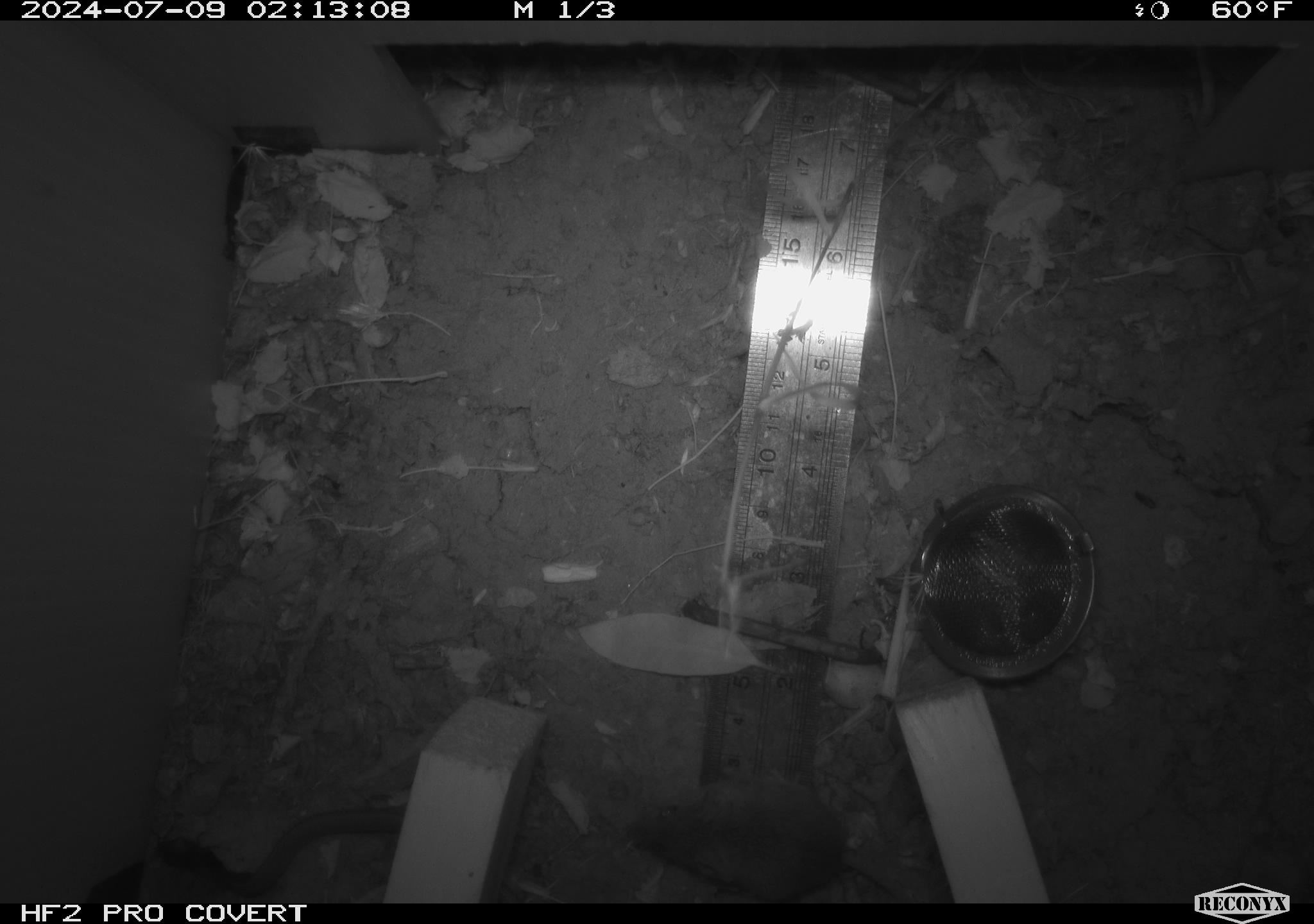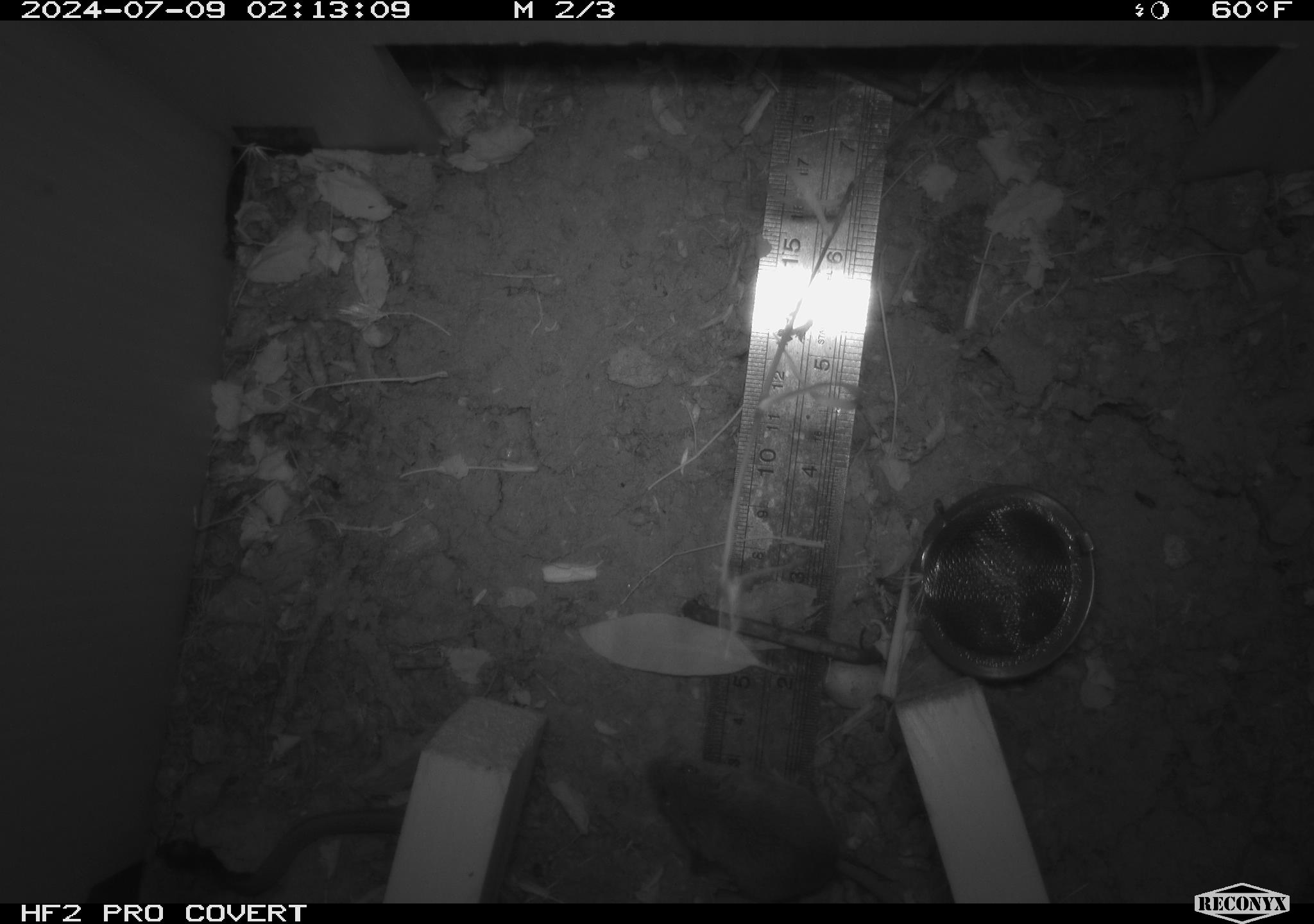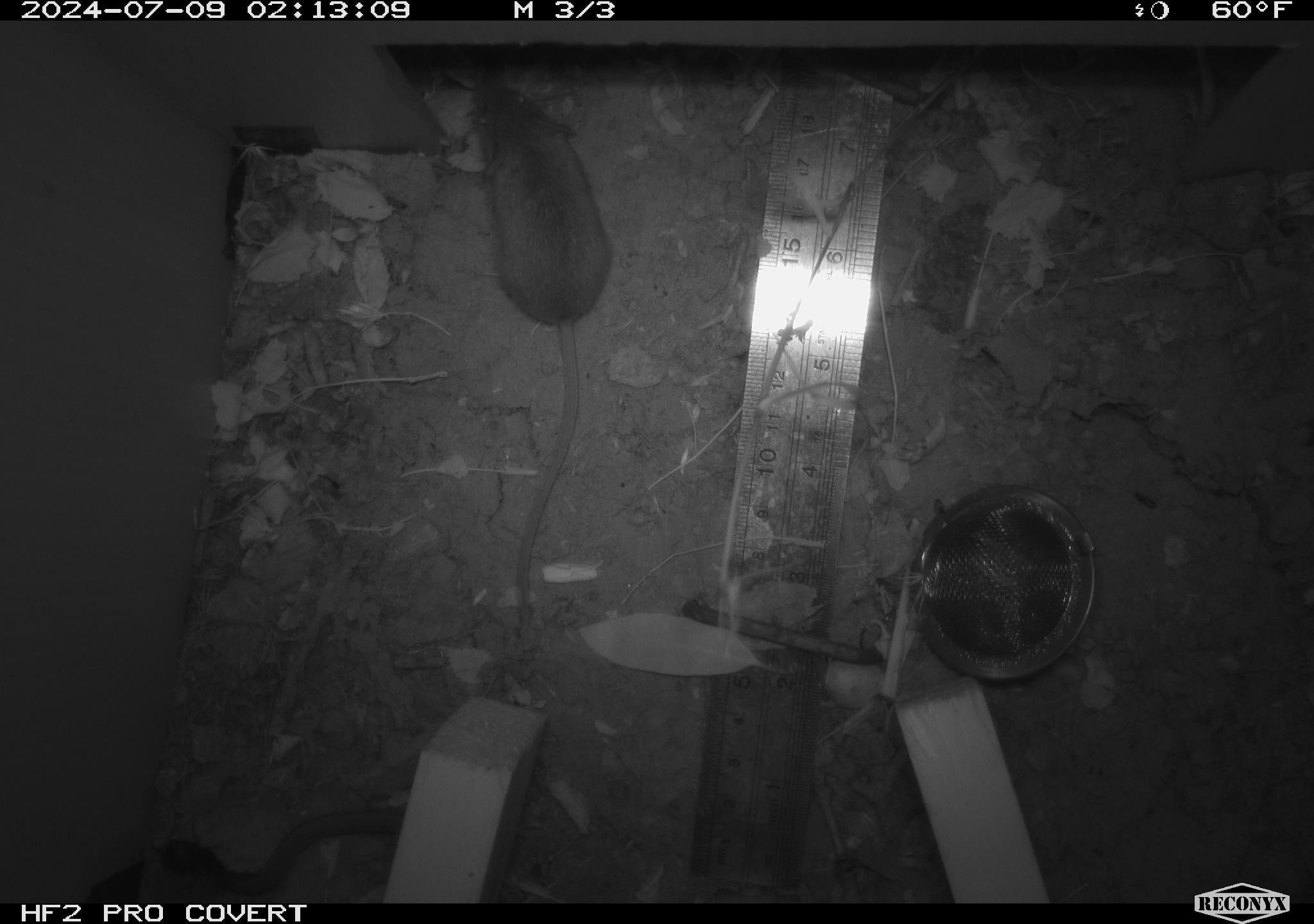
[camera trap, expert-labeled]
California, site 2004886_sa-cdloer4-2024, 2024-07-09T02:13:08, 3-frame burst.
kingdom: Animalia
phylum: Chordata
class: Mammalia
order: Rodentia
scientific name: Rodentia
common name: rodent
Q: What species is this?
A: Rodent (Rodentia).